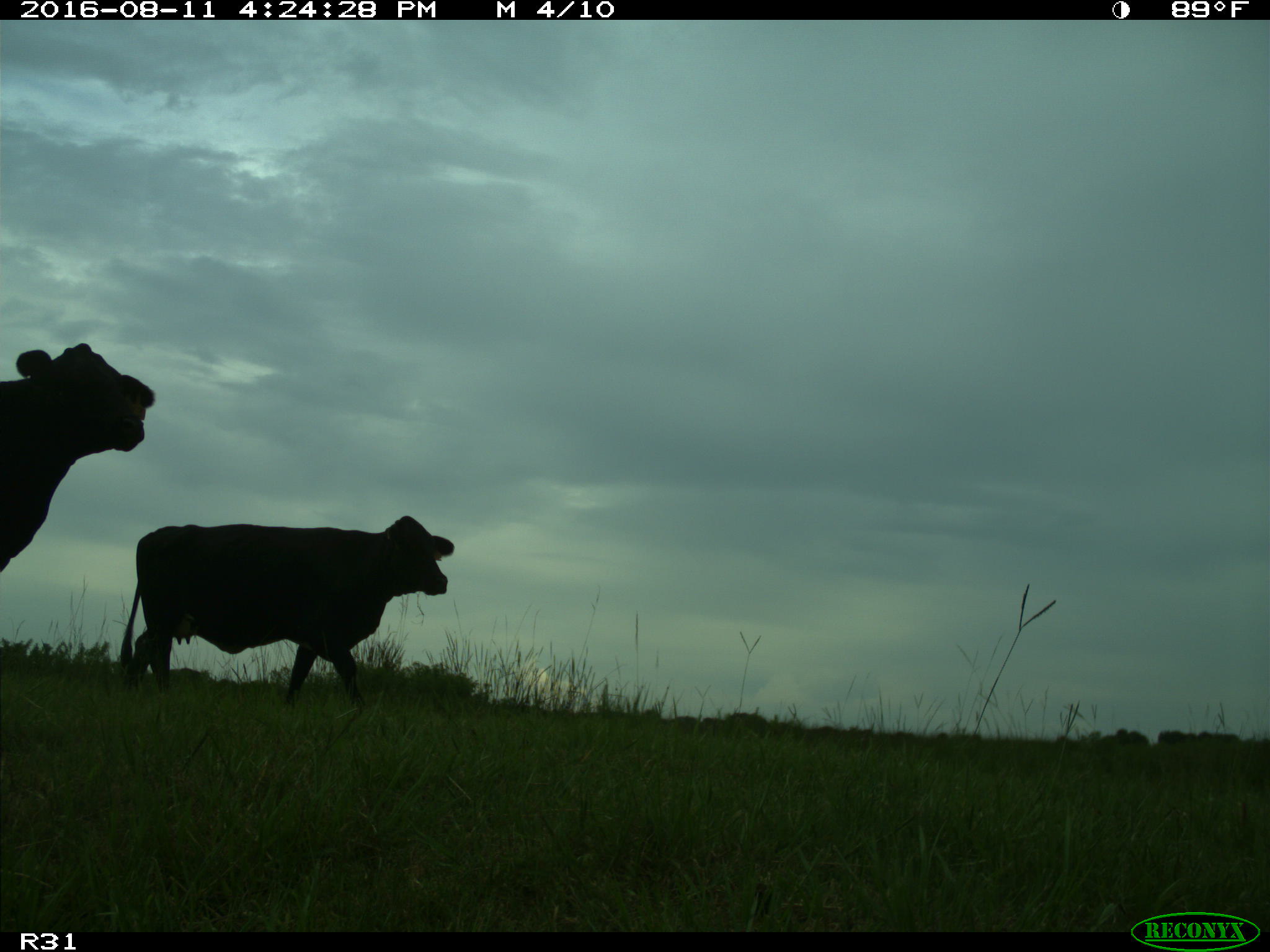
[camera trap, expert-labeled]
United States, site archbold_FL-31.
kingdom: Animalia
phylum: Chordata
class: Mammalia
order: Artiodactyla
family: Bovidae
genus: Bos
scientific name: Bos taurus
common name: domestic cow